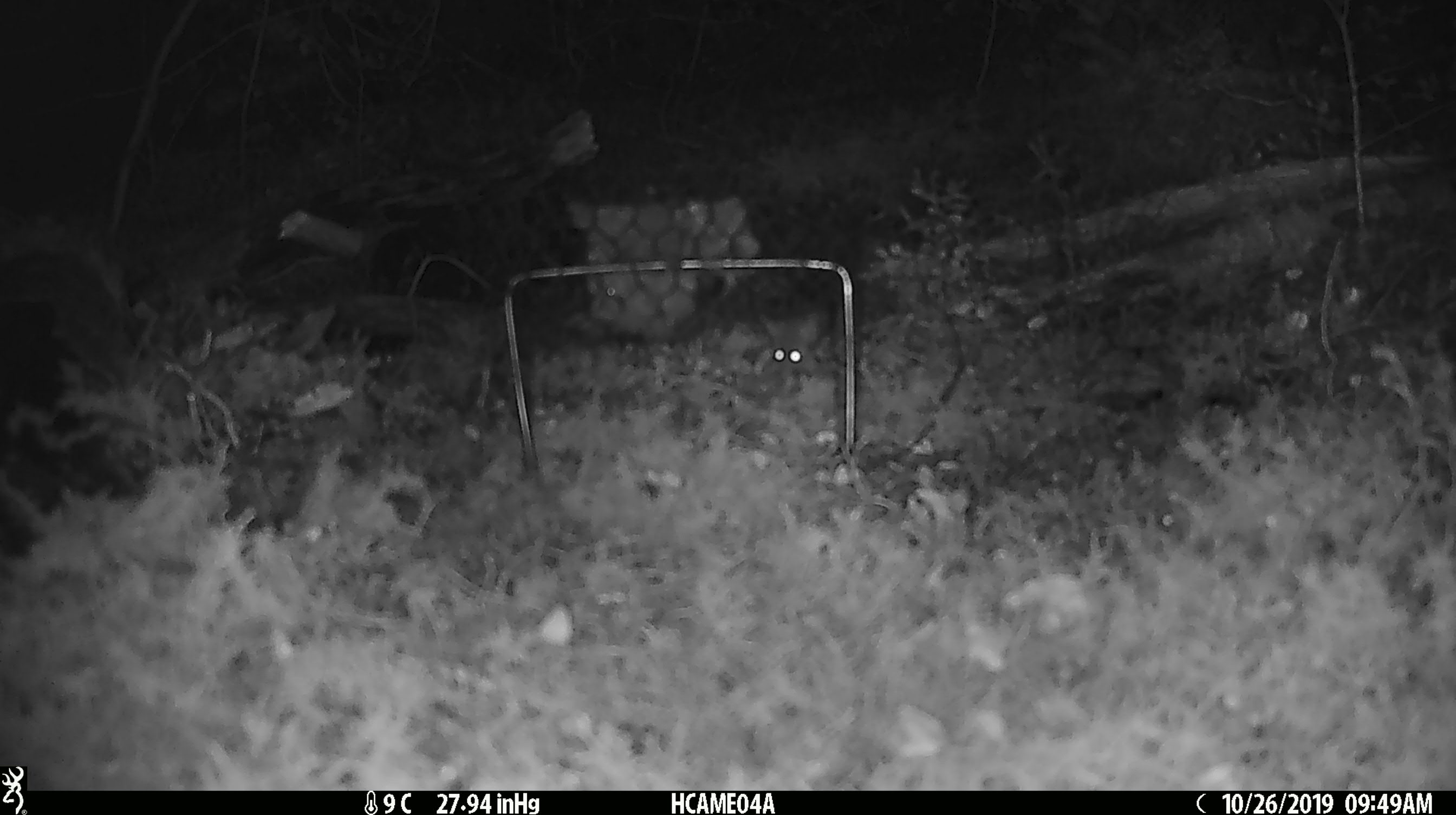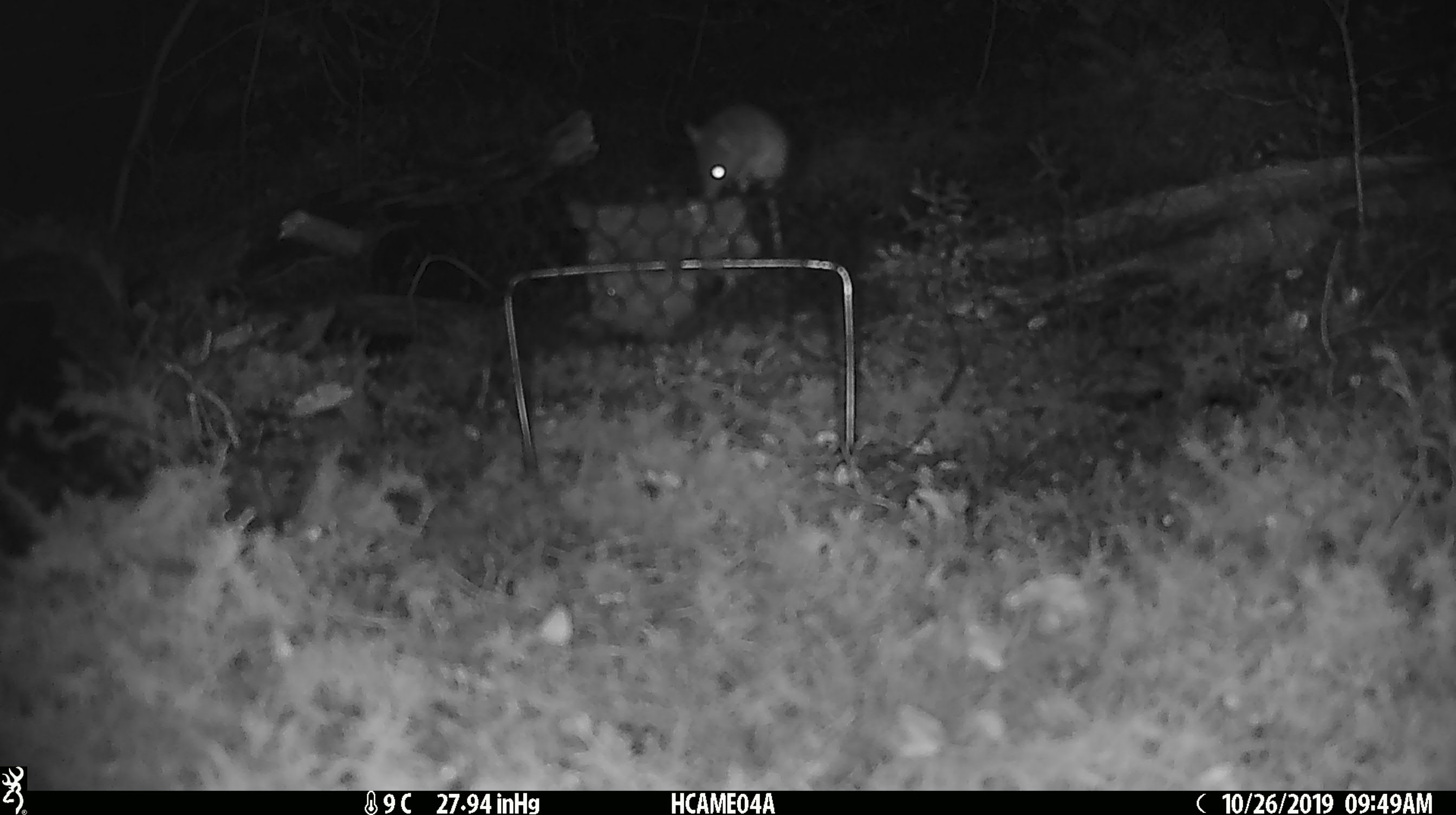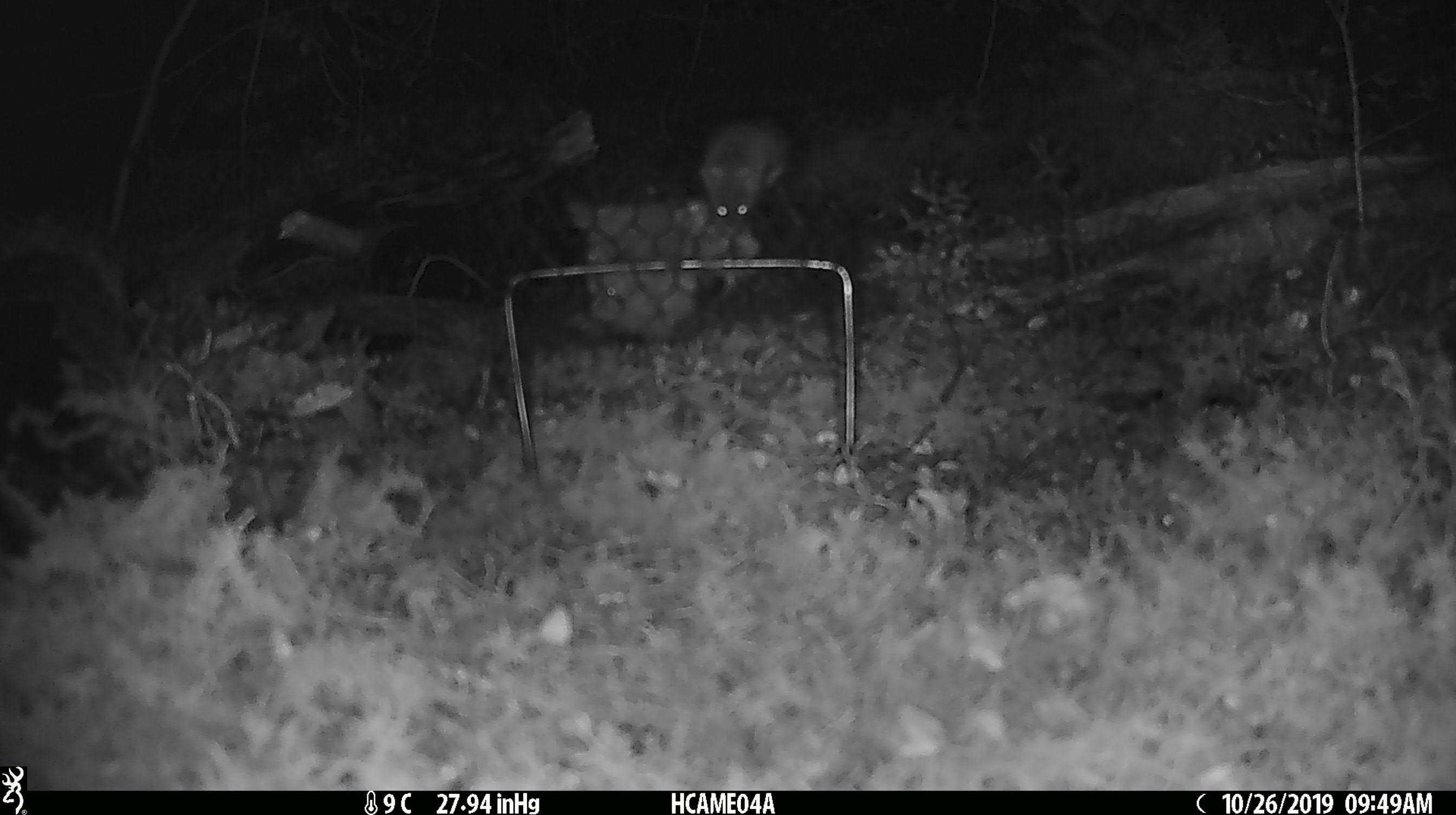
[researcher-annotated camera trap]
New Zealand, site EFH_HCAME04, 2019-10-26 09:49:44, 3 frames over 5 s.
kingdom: Animalia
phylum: Chordata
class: Mammalia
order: Rodentia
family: Muridae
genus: Mus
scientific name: Mus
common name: mouse